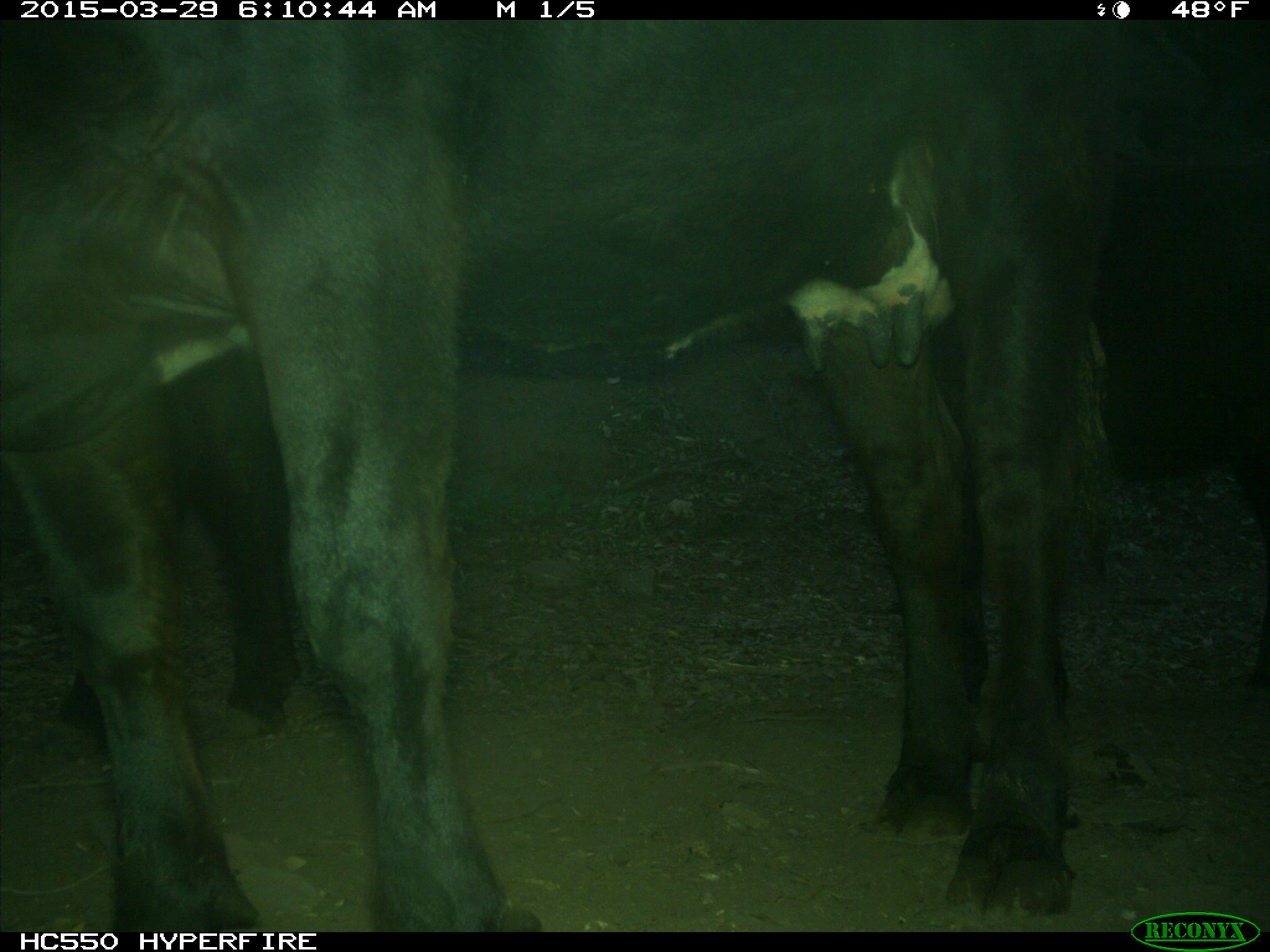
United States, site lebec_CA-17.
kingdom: Animalia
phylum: Chordata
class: Mammalia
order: Artiodactyla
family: Bovidae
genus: Bos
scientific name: Bos taurus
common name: domestic cow